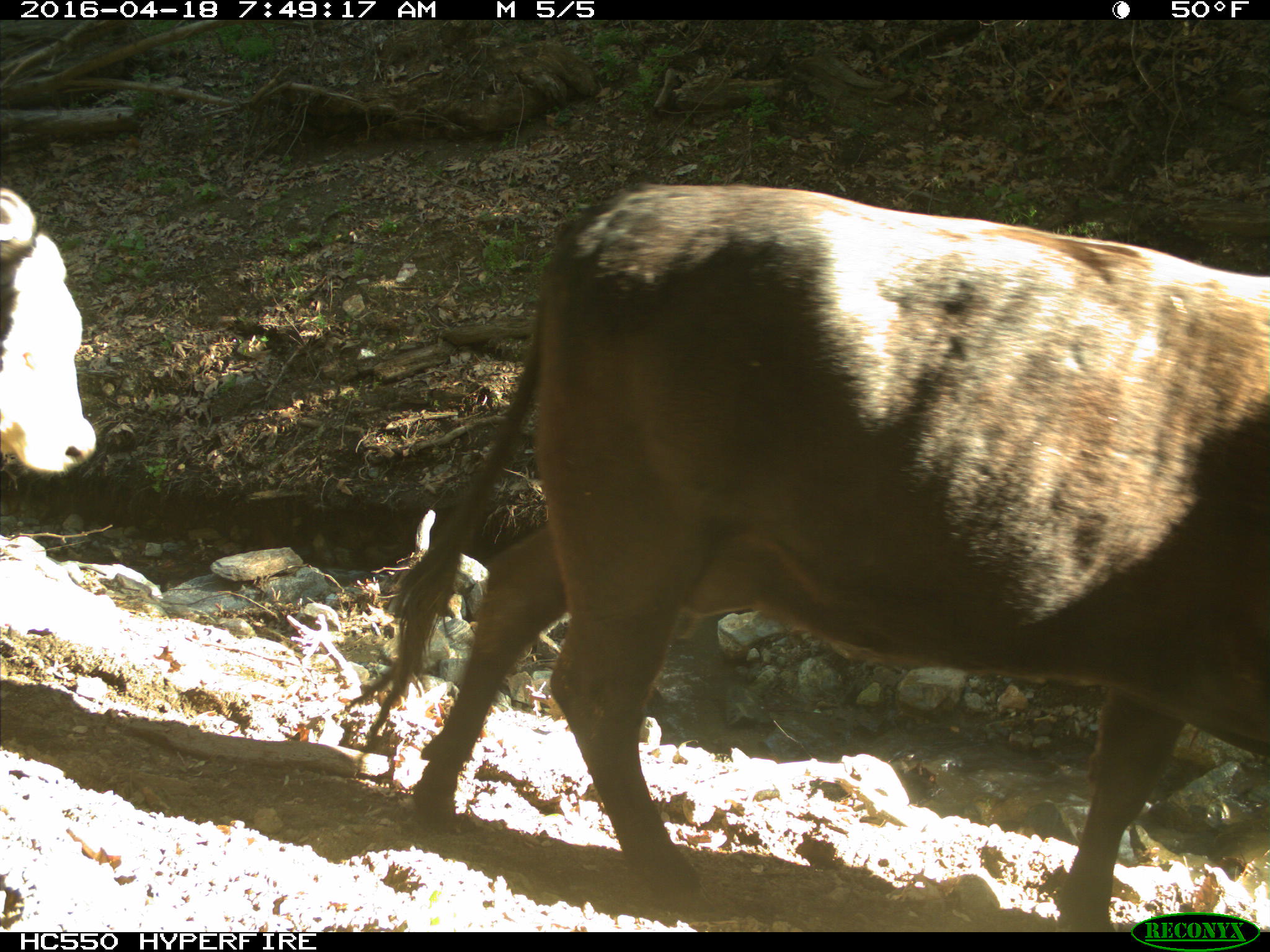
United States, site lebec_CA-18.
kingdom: Animalia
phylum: Chordata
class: Mammalia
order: Artiodactyla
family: Bovidae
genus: Bos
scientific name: Bos taurus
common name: domestic cow